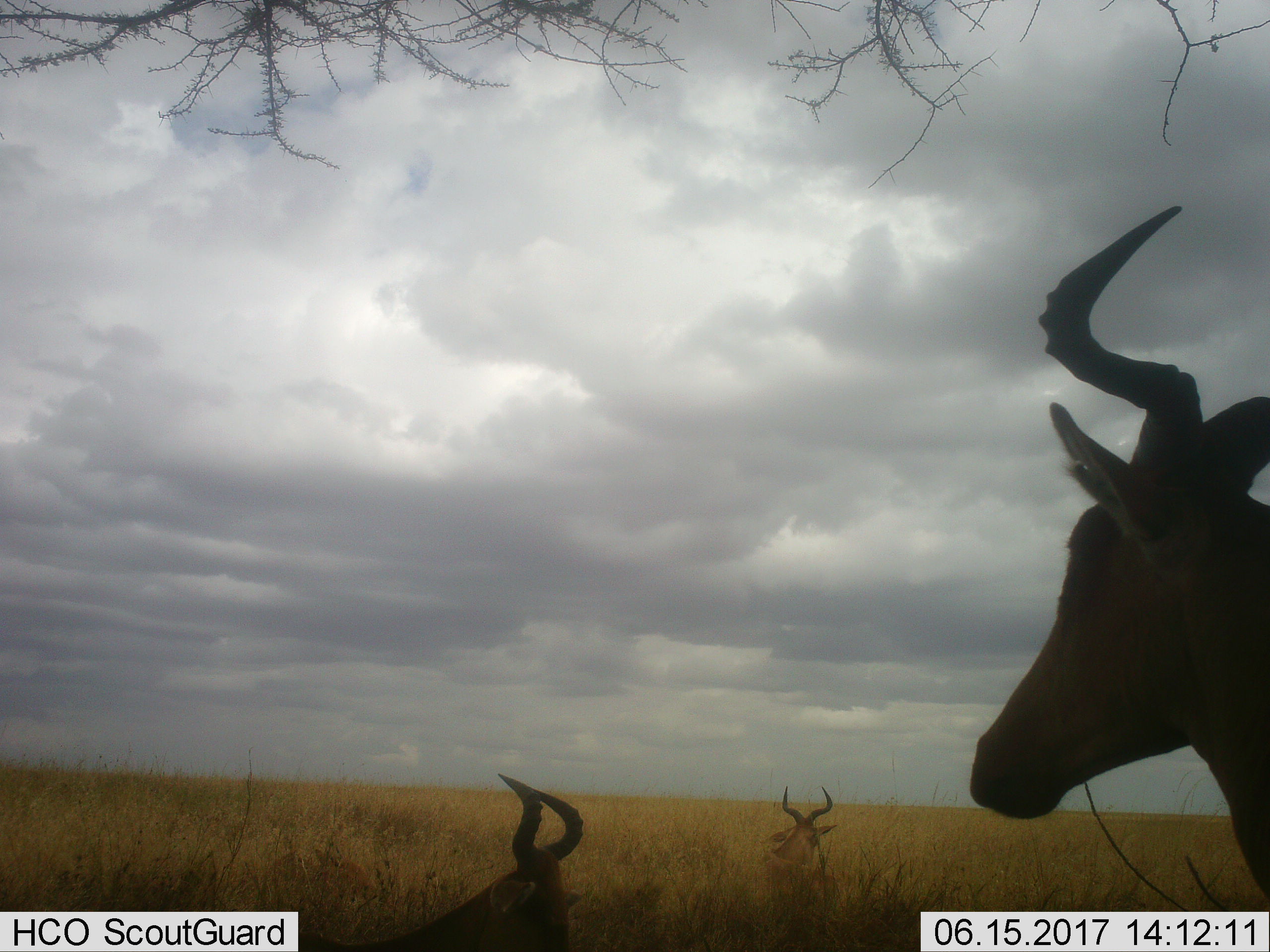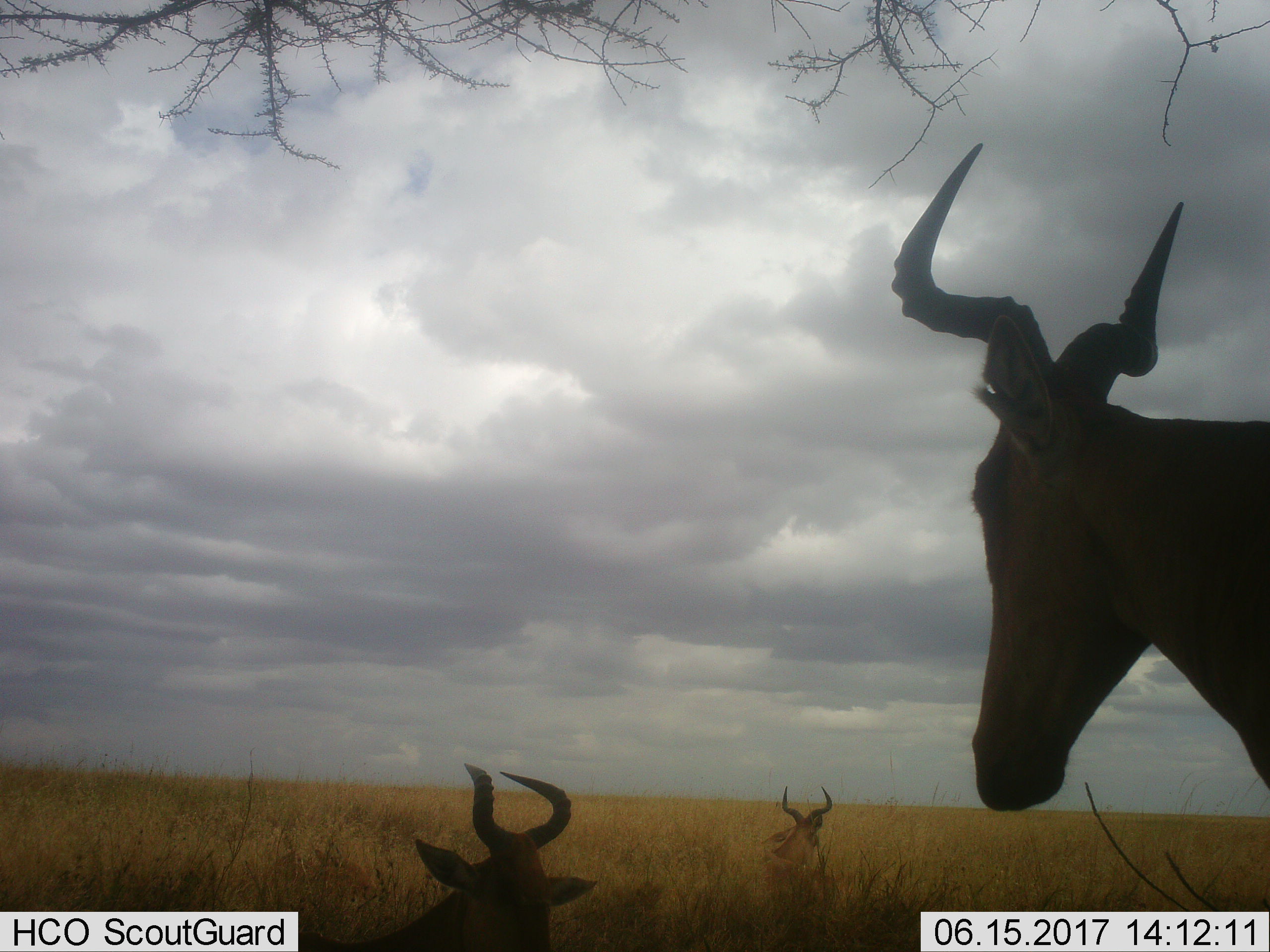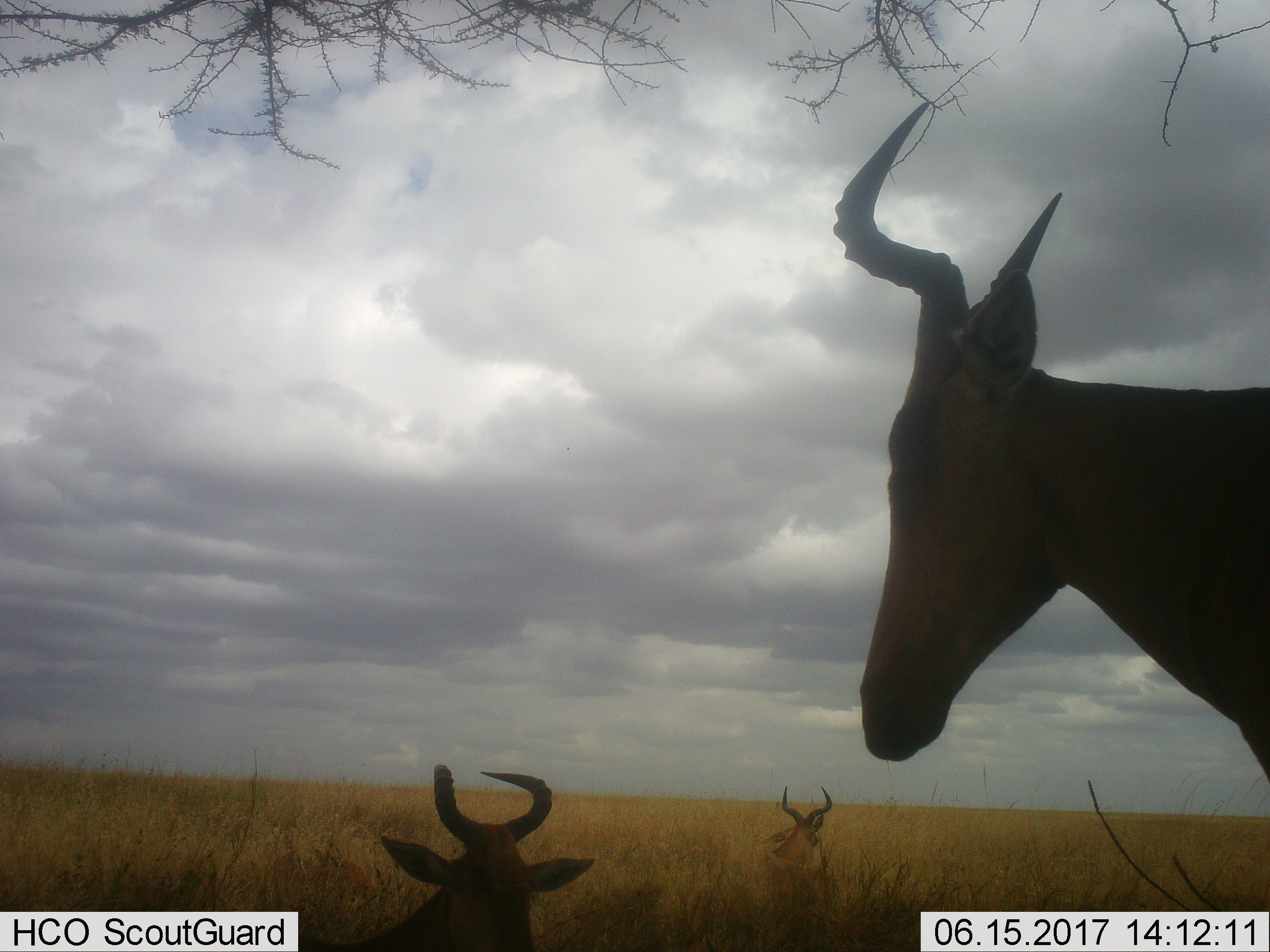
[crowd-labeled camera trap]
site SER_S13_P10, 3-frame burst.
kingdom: Animalia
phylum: Chordata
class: Mammalia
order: Artiodactyla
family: Bovidae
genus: Alcelaphus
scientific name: Alcelaphus buselaphus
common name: hartebeest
Hartebeest (Alcelaphus buselaphus), count 3. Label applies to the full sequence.